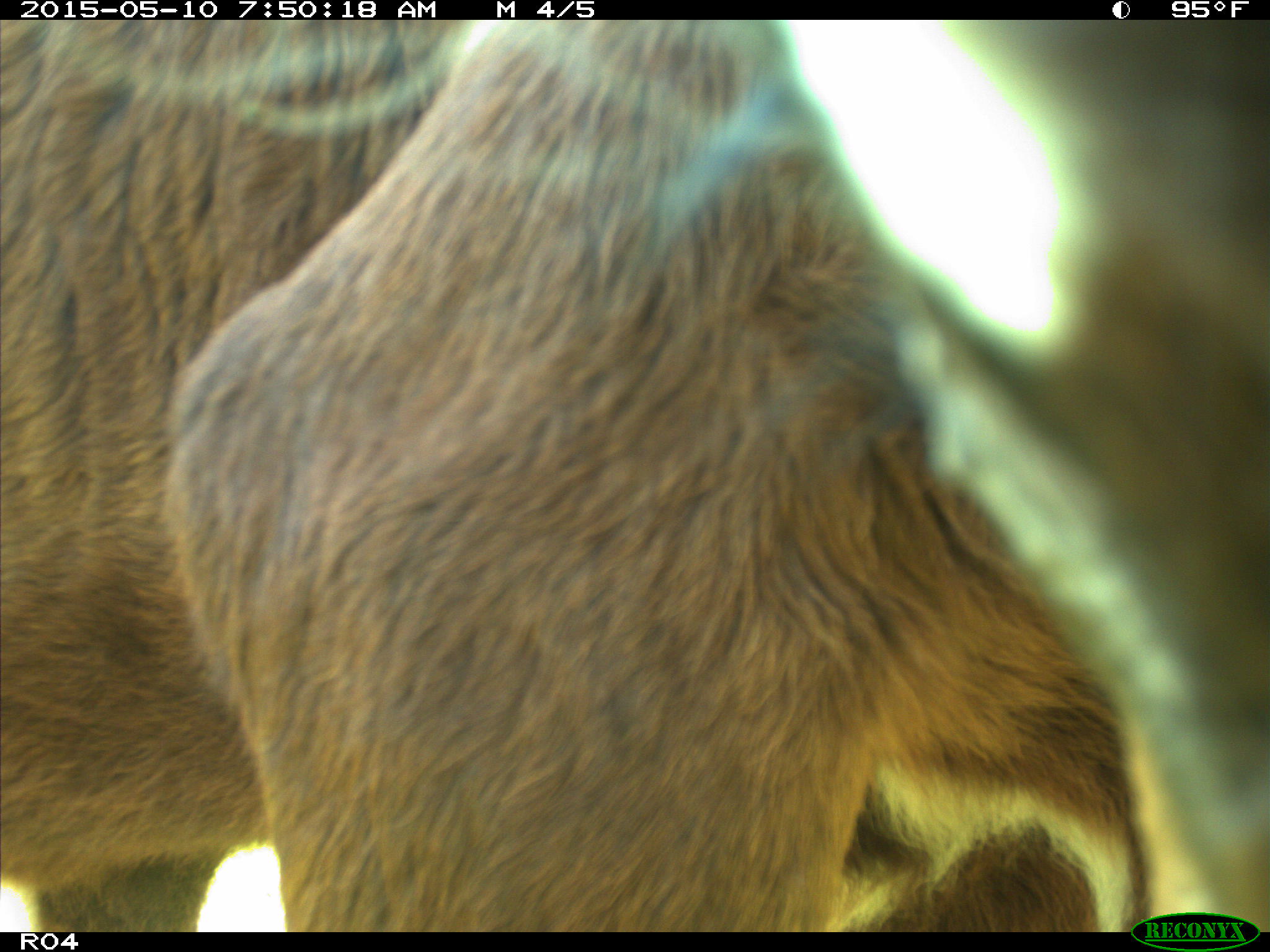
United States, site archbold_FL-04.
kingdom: Animalia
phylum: Chordata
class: Mammalia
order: Artiodactyla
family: Bovidae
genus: Bos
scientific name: Bos taurus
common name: domestic cow